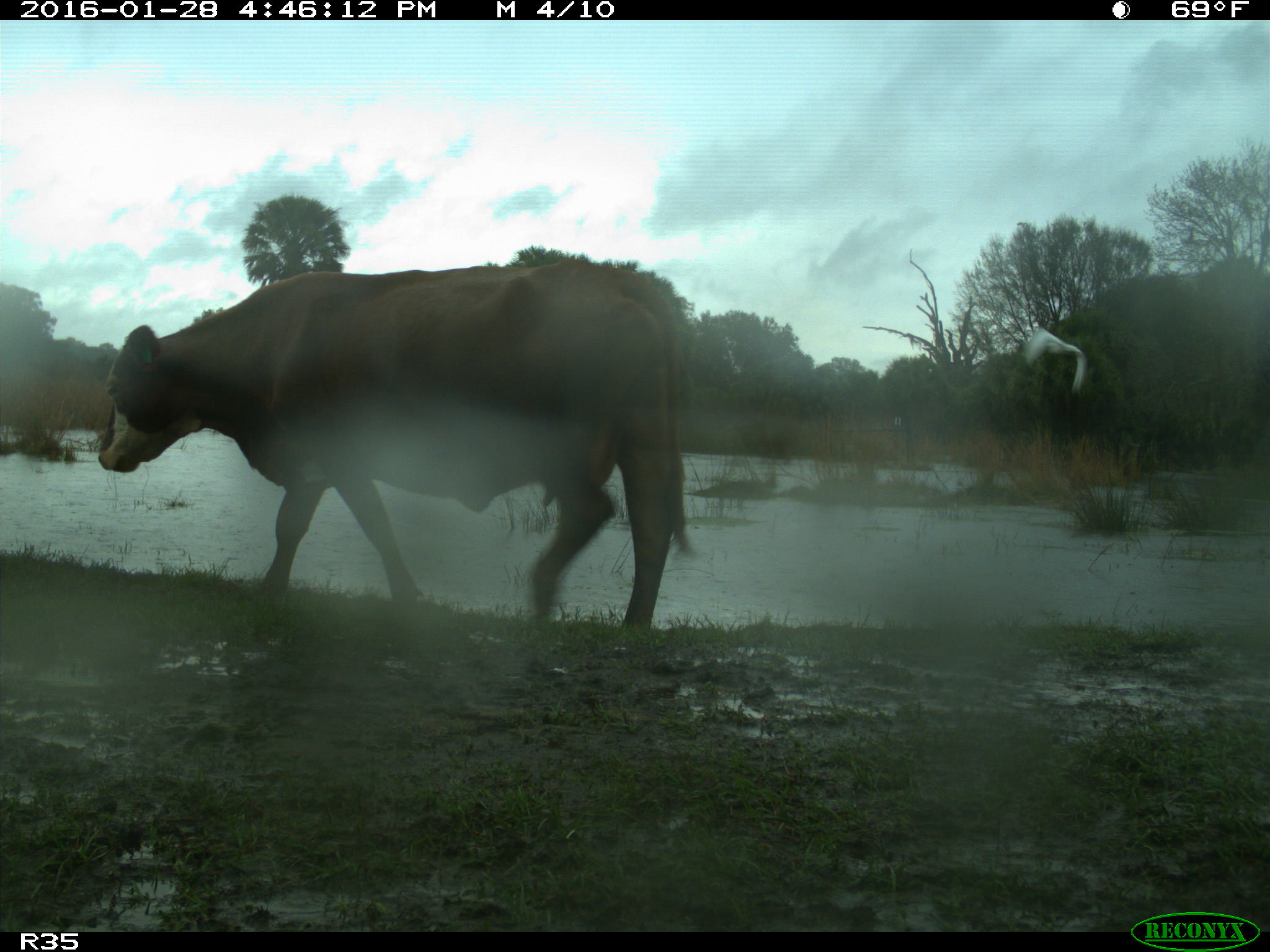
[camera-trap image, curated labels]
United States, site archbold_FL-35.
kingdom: Animalia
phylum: Chordata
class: Mammalia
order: Artiodactyla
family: Bovidae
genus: Bos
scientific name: Bos taurus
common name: domestic cow